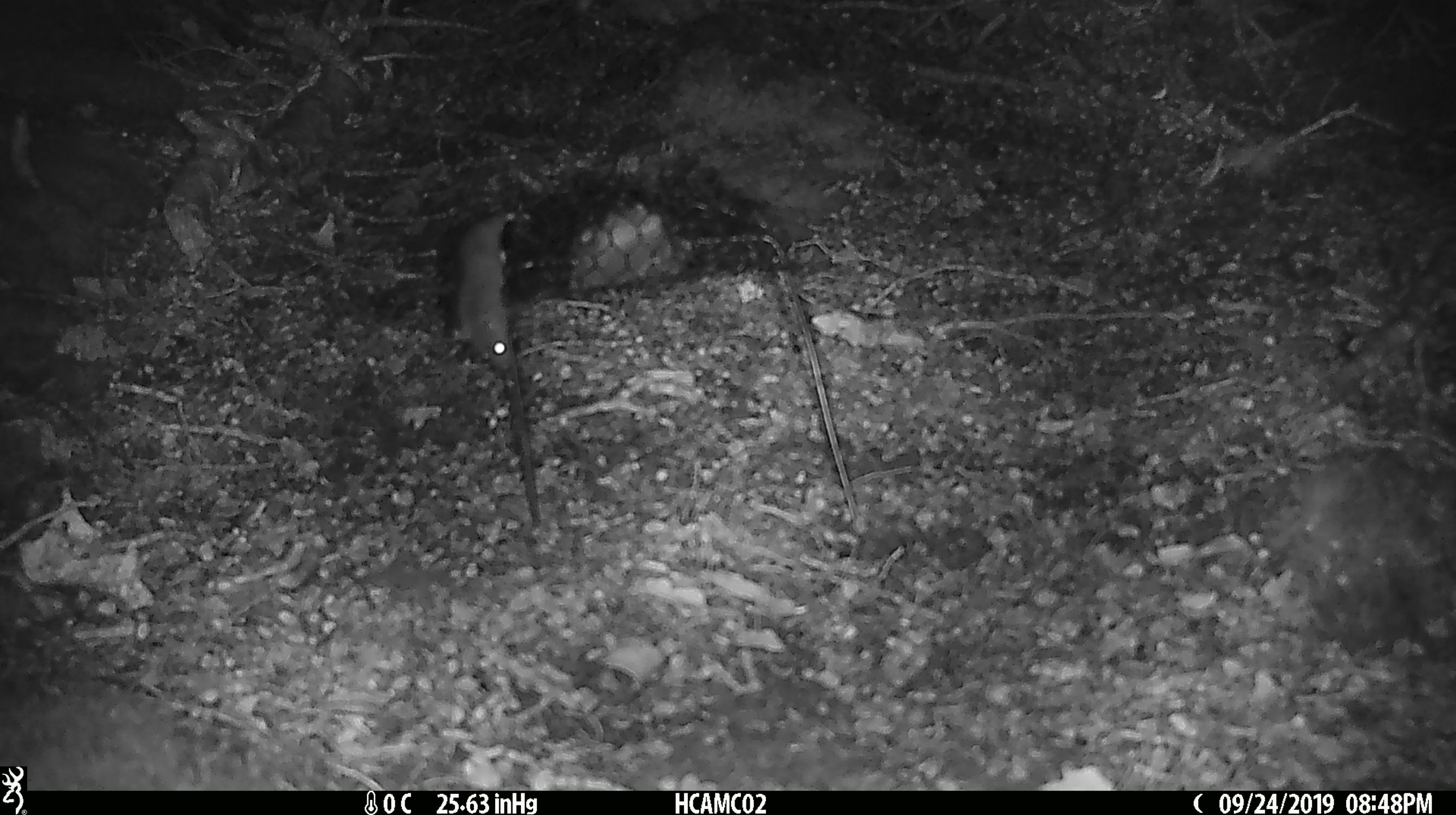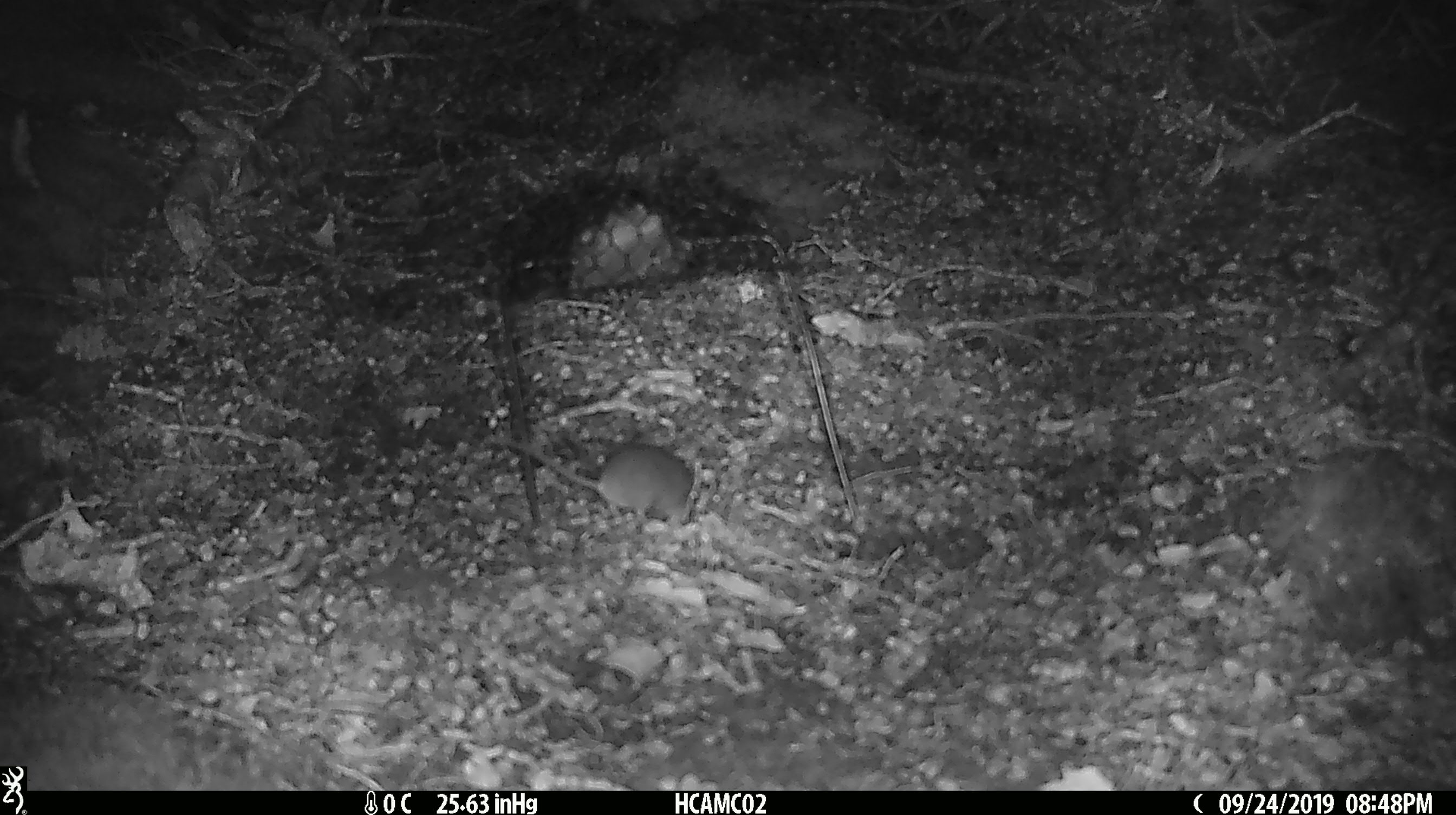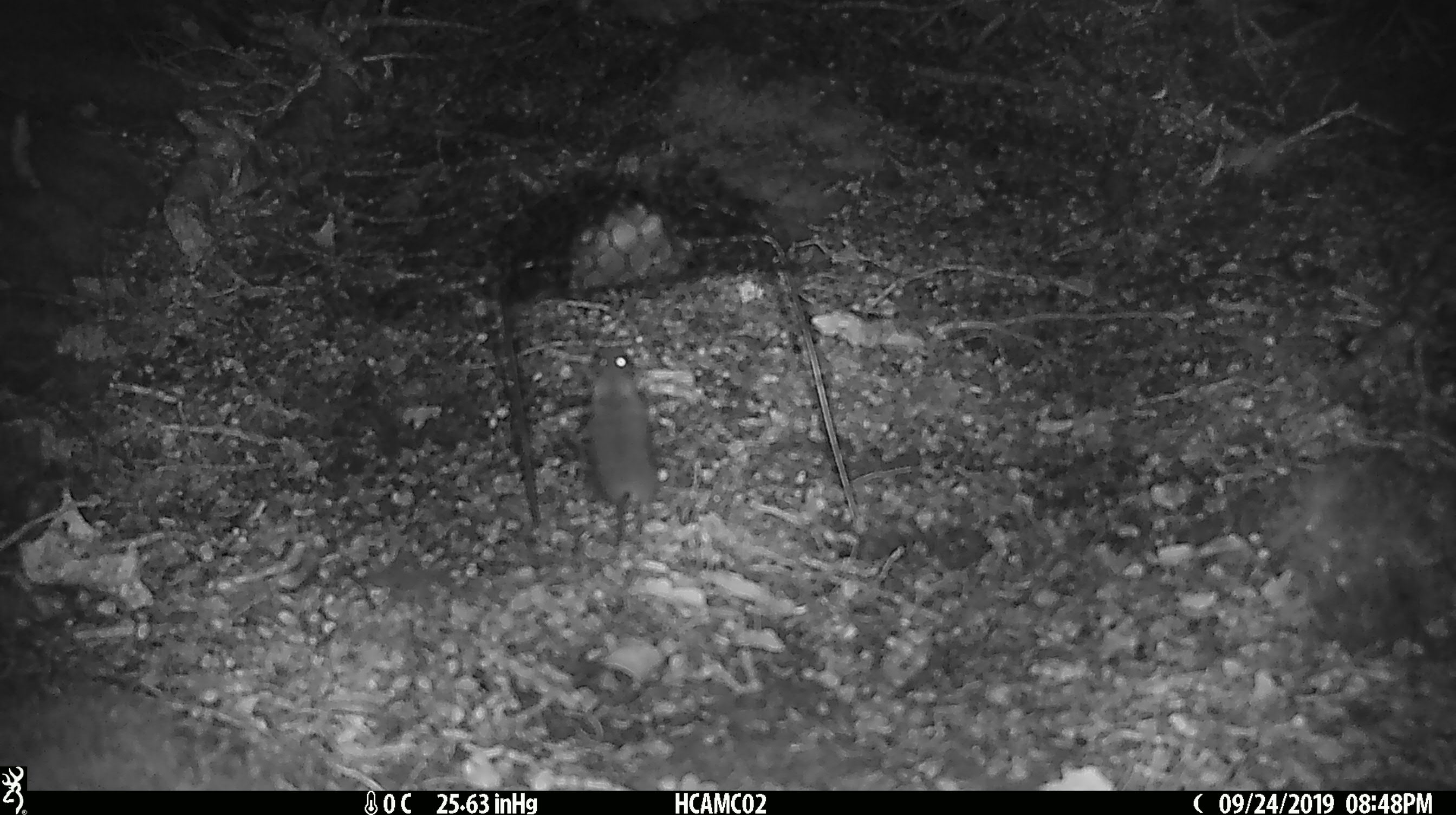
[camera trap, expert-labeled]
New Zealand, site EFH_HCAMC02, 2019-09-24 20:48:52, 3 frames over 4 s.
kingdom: Animalia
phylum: Chordata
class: Mammalia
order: Rodentia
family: Muridae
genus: Mus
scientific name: Mus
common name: mouse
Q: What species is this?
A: Mouse (Mus).